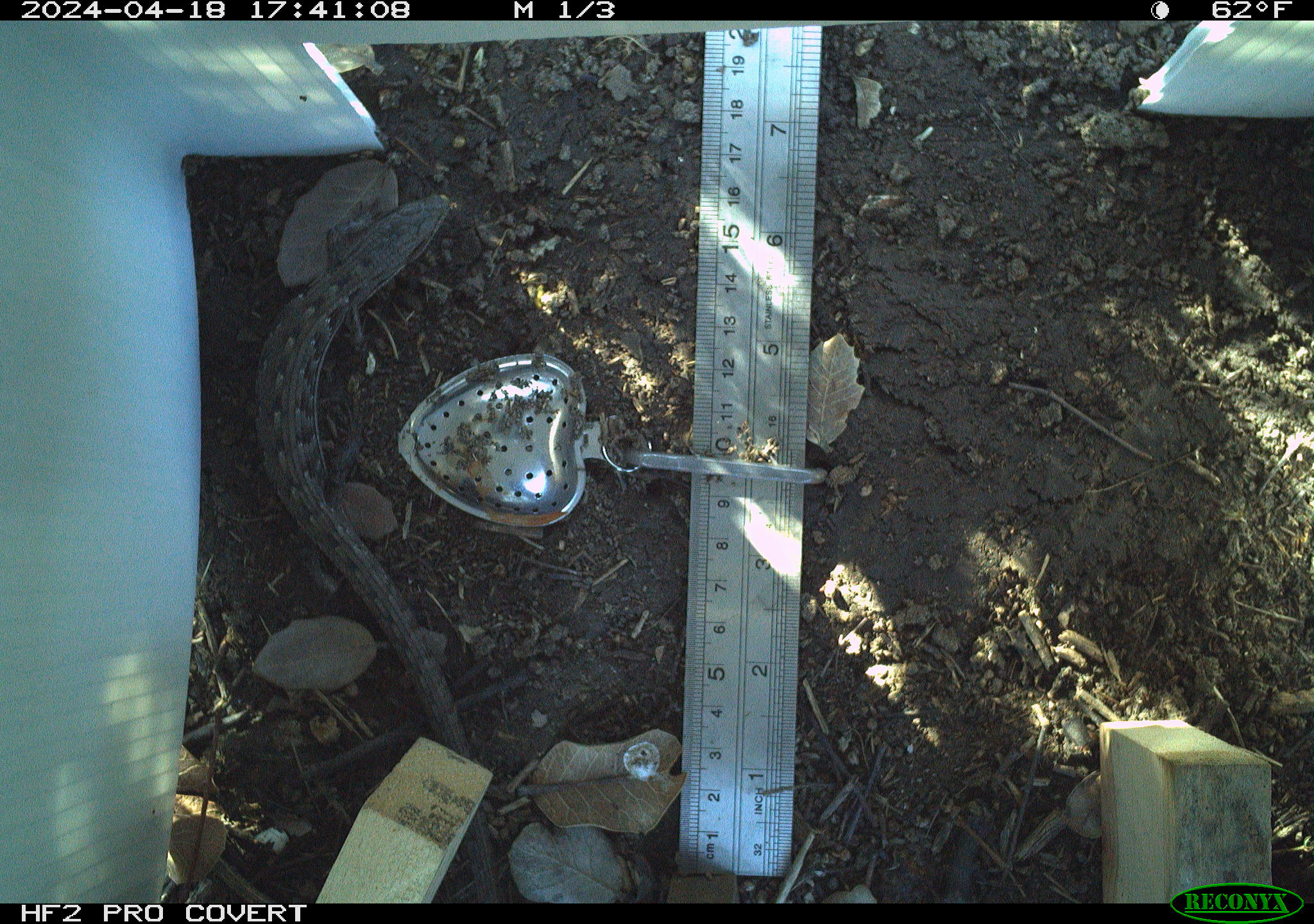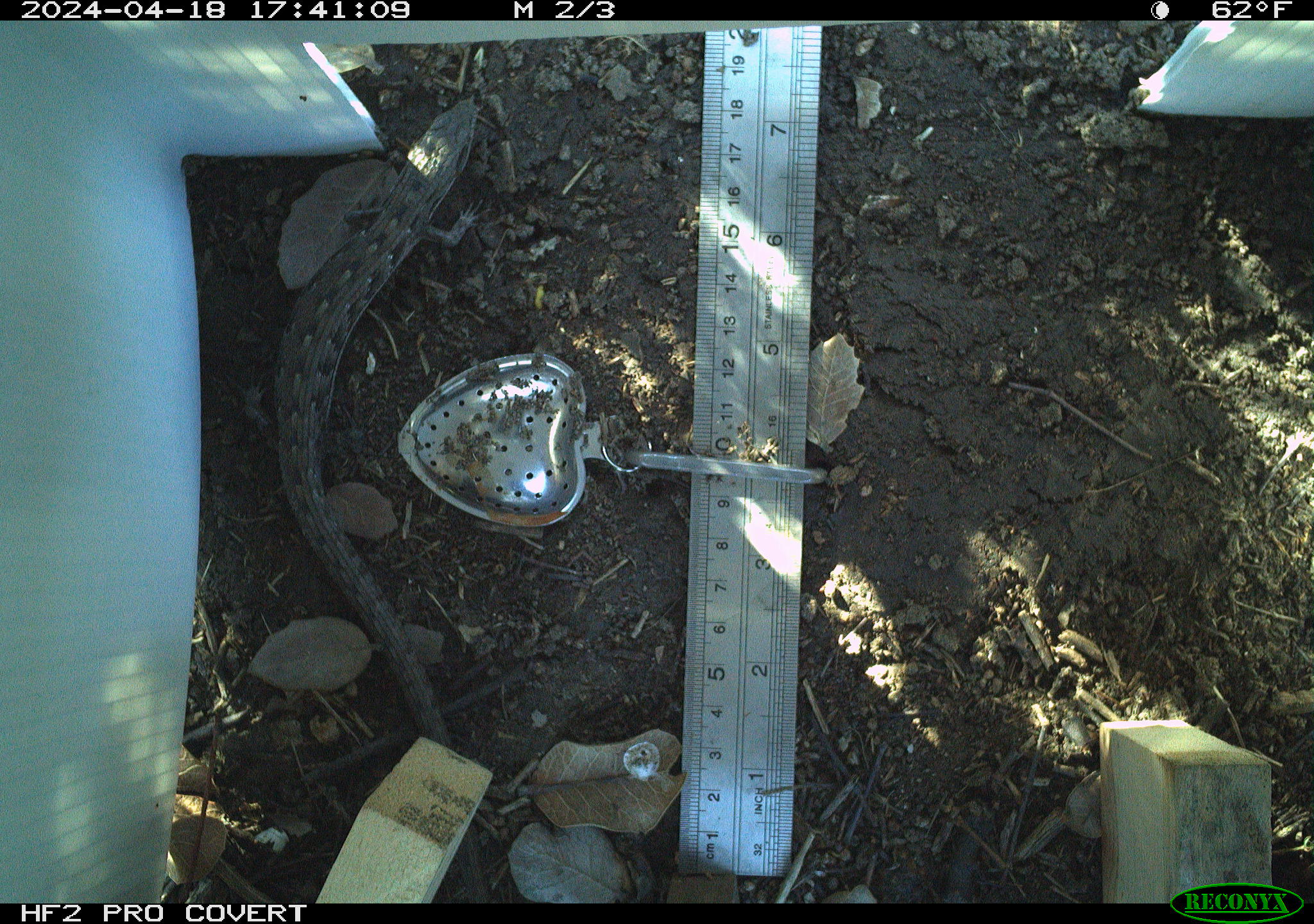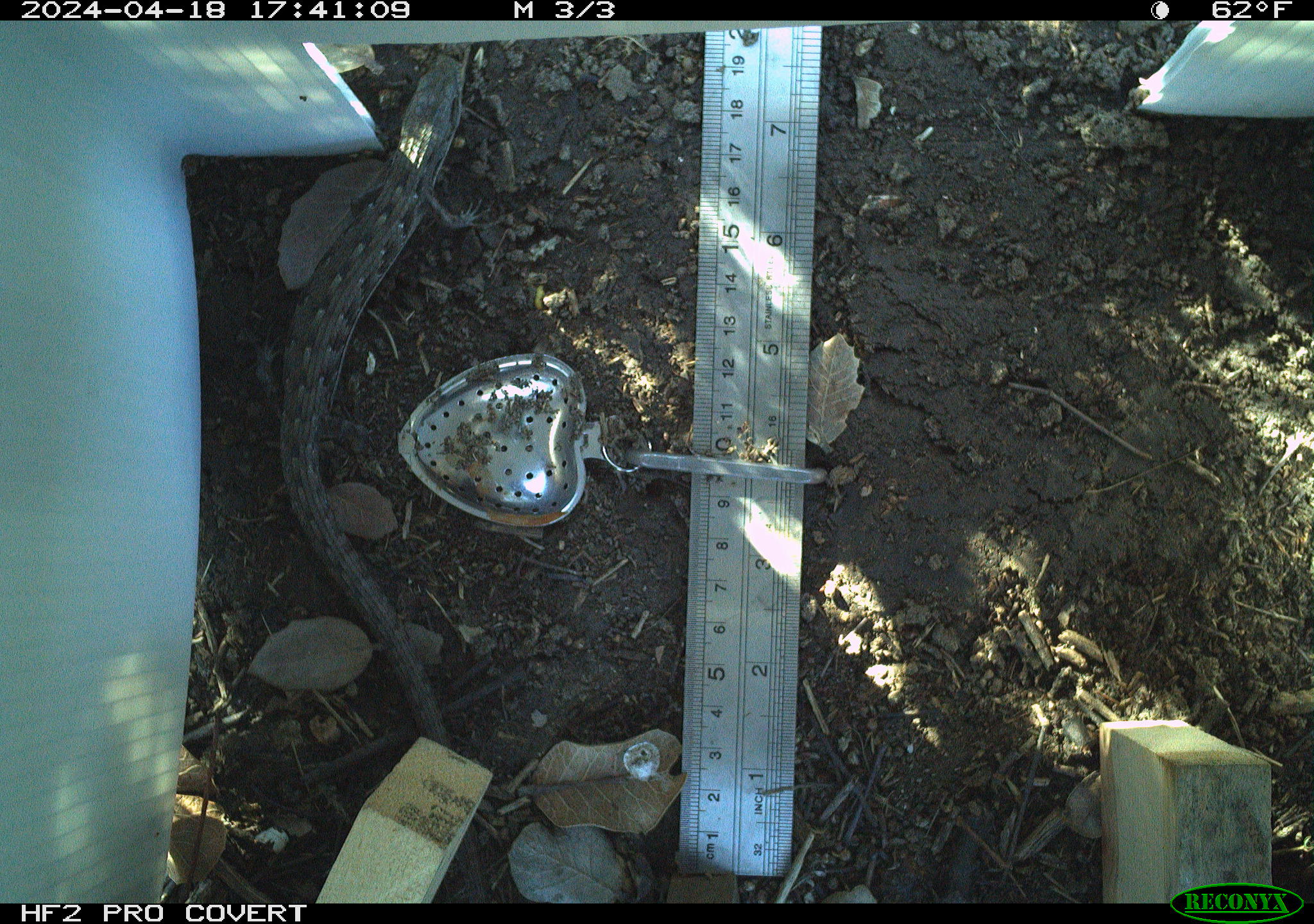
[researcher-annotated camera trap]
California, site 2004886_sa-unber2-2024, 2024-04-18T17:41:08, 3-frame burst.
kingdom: Animalia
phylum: Chordata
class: Reptilia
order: Squamata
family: Anguidae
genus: Elgaria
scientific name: Elgaria multicarinata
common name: southern alligator lizard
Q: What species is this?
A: Southern alligator lizard (Elgaria multicarinata).